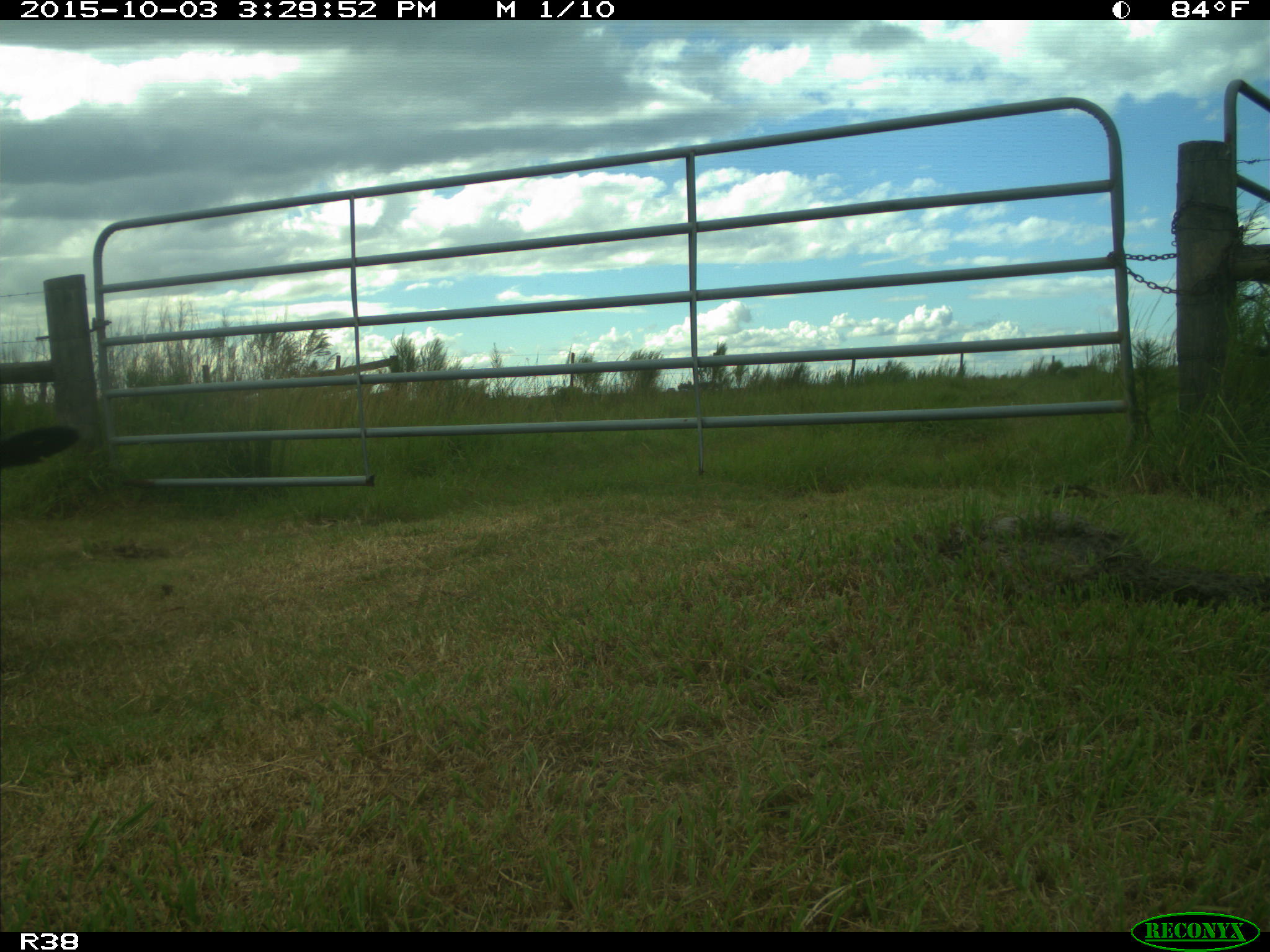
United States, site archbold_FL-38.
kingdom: Animalia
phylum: Chordata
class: Mammalia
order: Artiodactyla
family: Bovidae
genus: Bos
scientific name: Bos taurus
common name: domestic cow